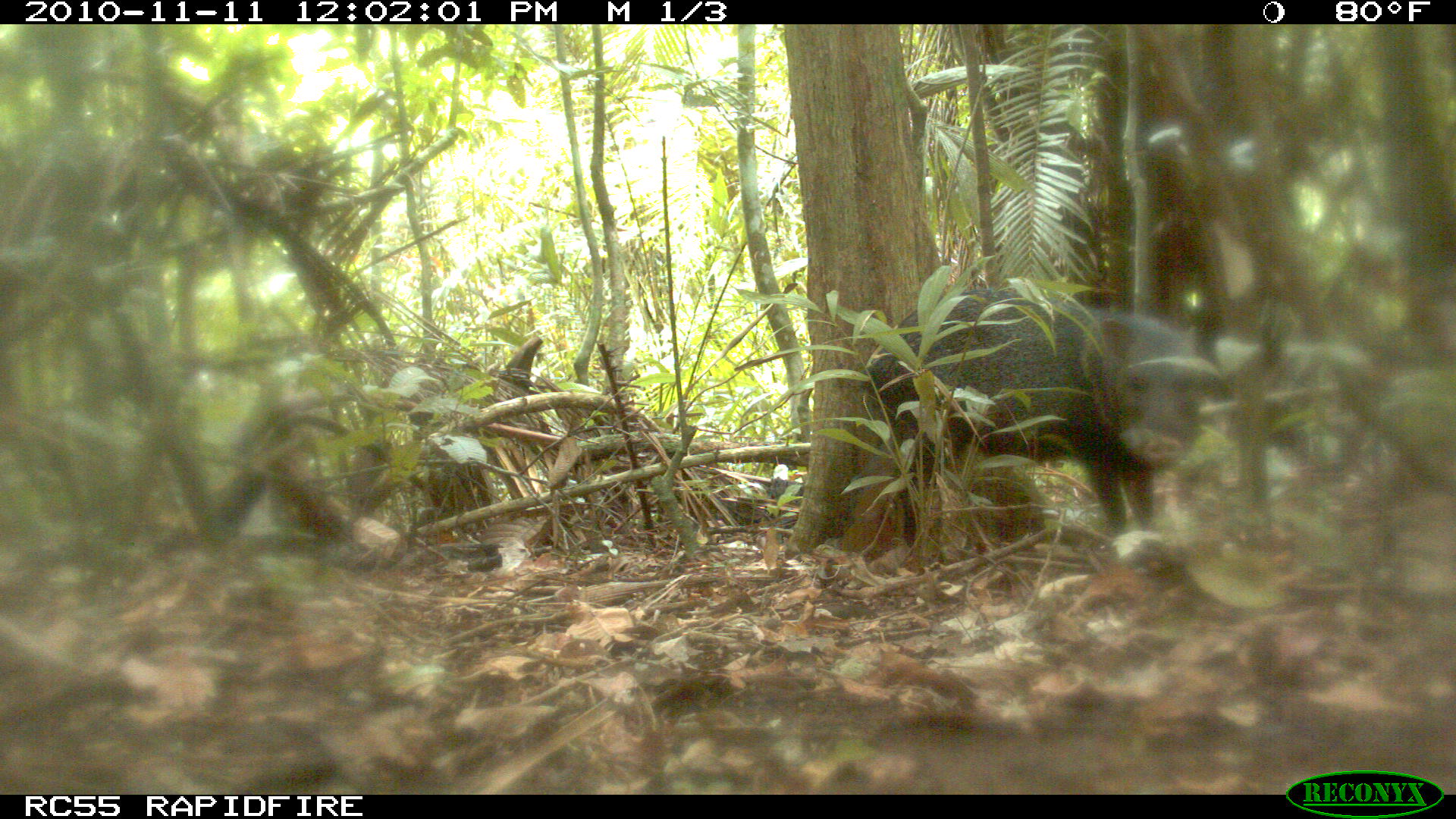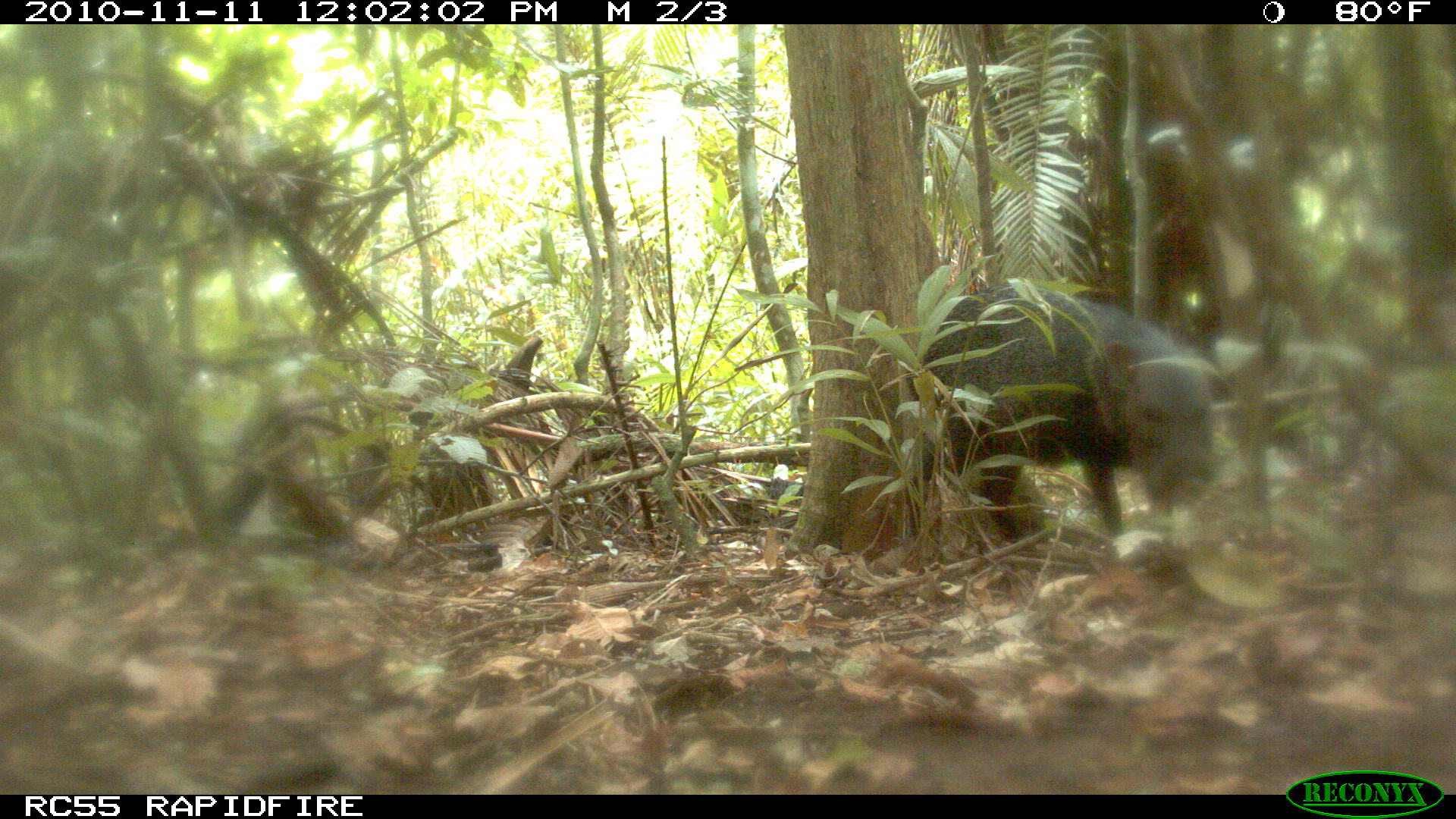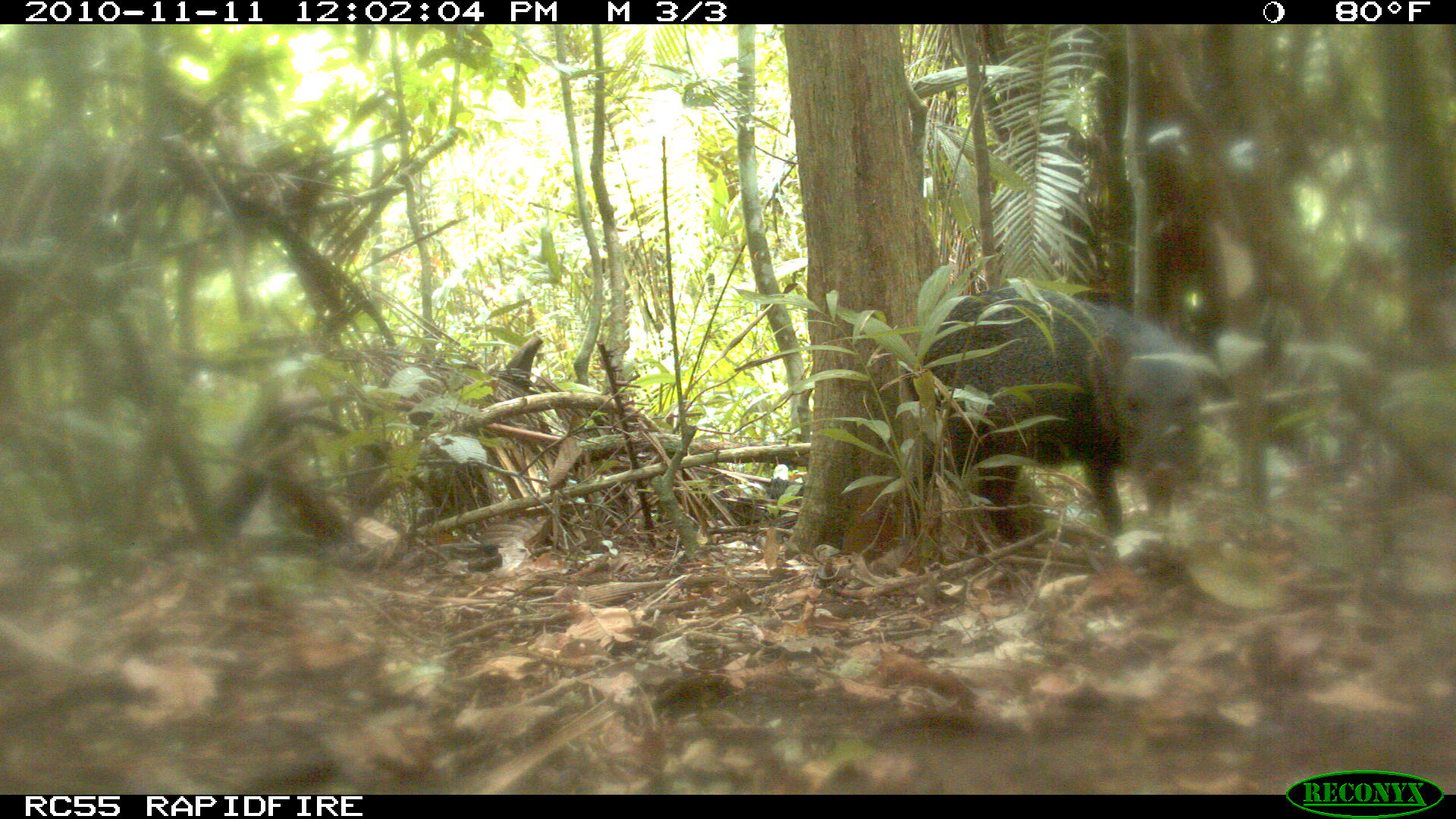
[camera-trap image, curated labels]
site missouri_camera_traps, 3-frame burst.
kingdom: Animalia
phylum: Chordata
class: Mammalia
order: Artiodactyla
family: Tayassuidae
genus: Pecari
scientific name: Pecari tajacu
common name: collared peccary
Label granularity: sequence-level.